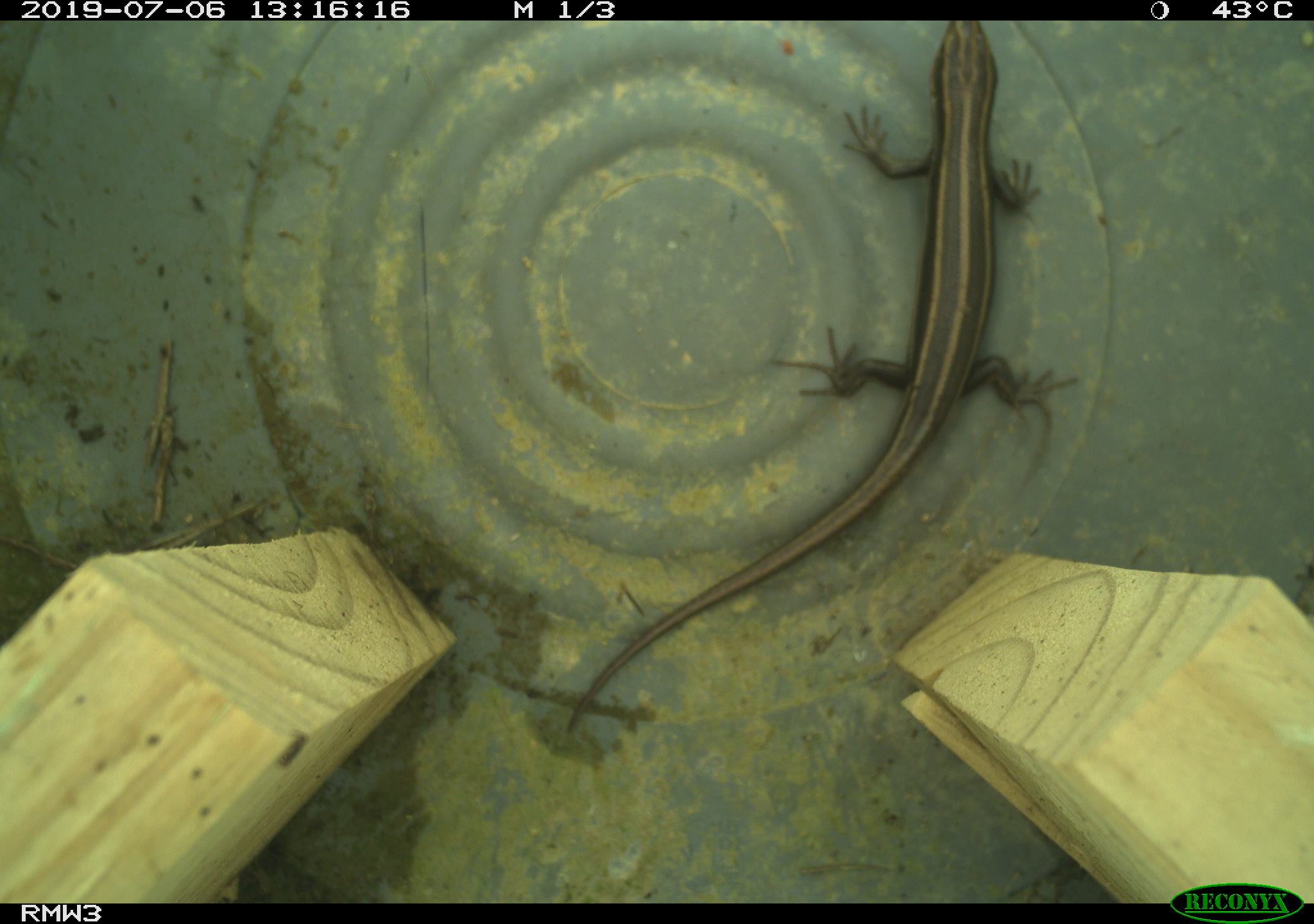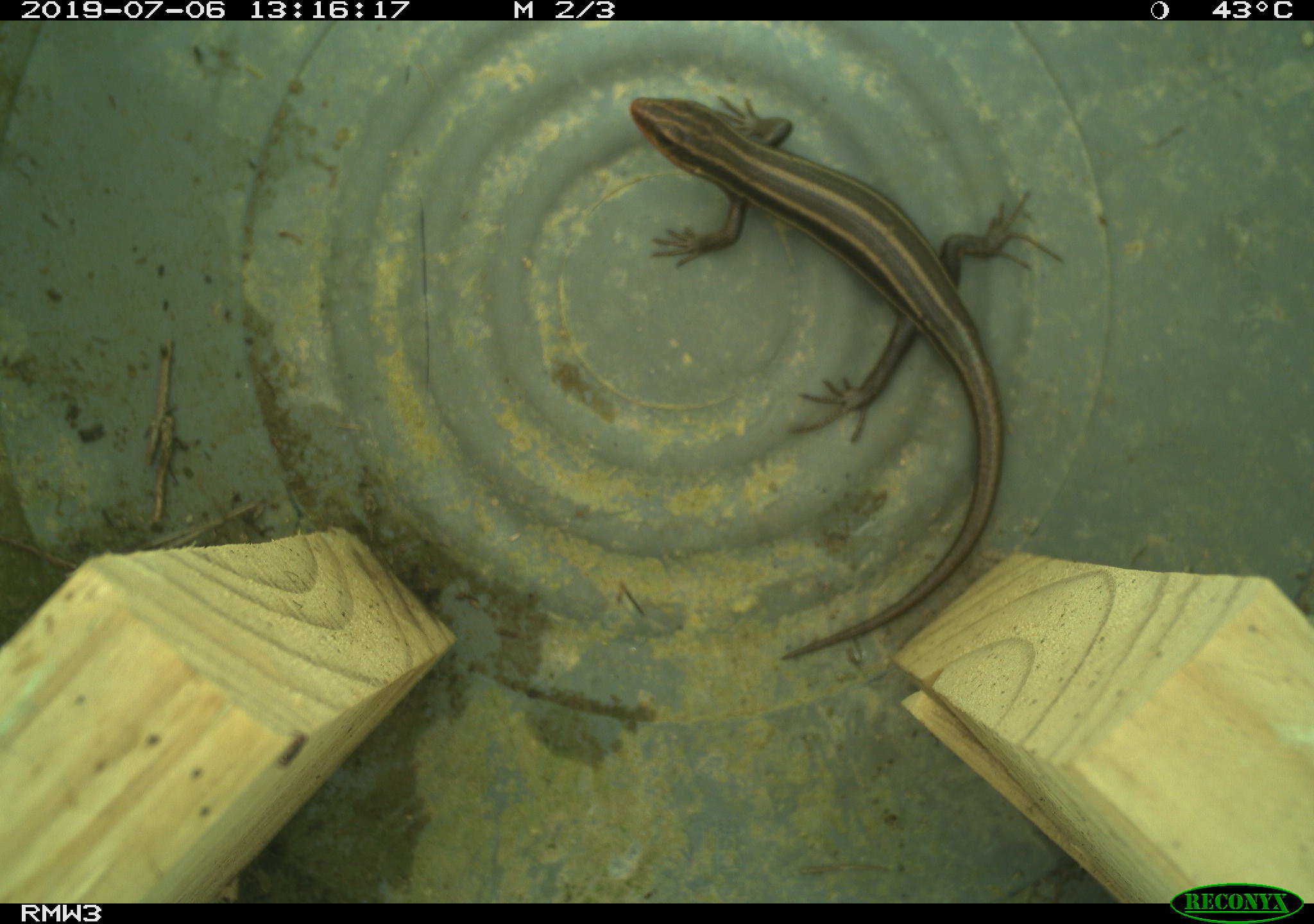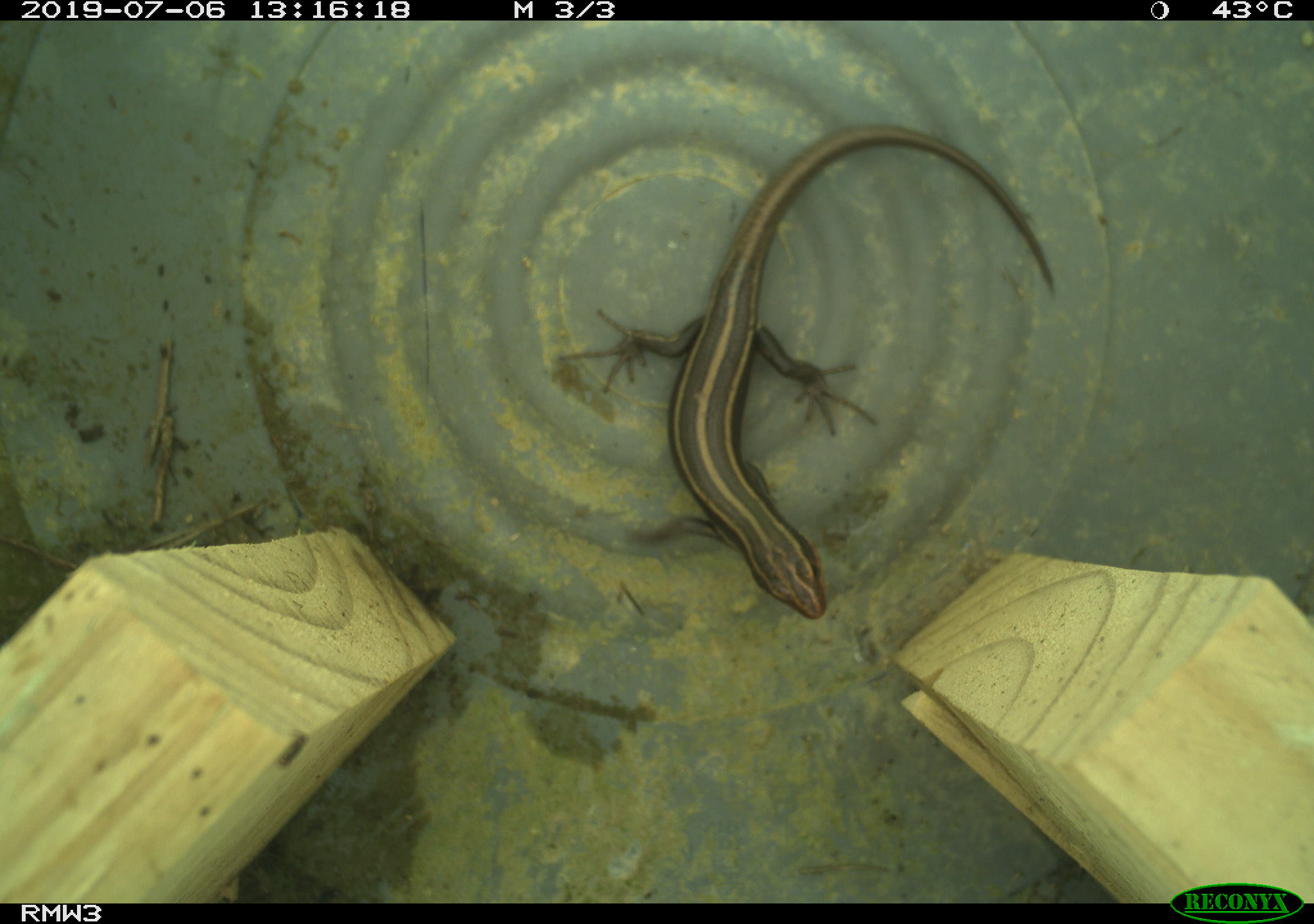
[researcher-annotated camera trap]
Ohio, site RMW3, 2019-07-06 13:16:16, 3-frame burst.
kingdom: Animalia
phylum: Chordata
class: Reptilia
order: Squamata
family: Scincidae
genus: Plestiodon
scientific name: Plestiodon fasciatus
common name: common five-lined skink